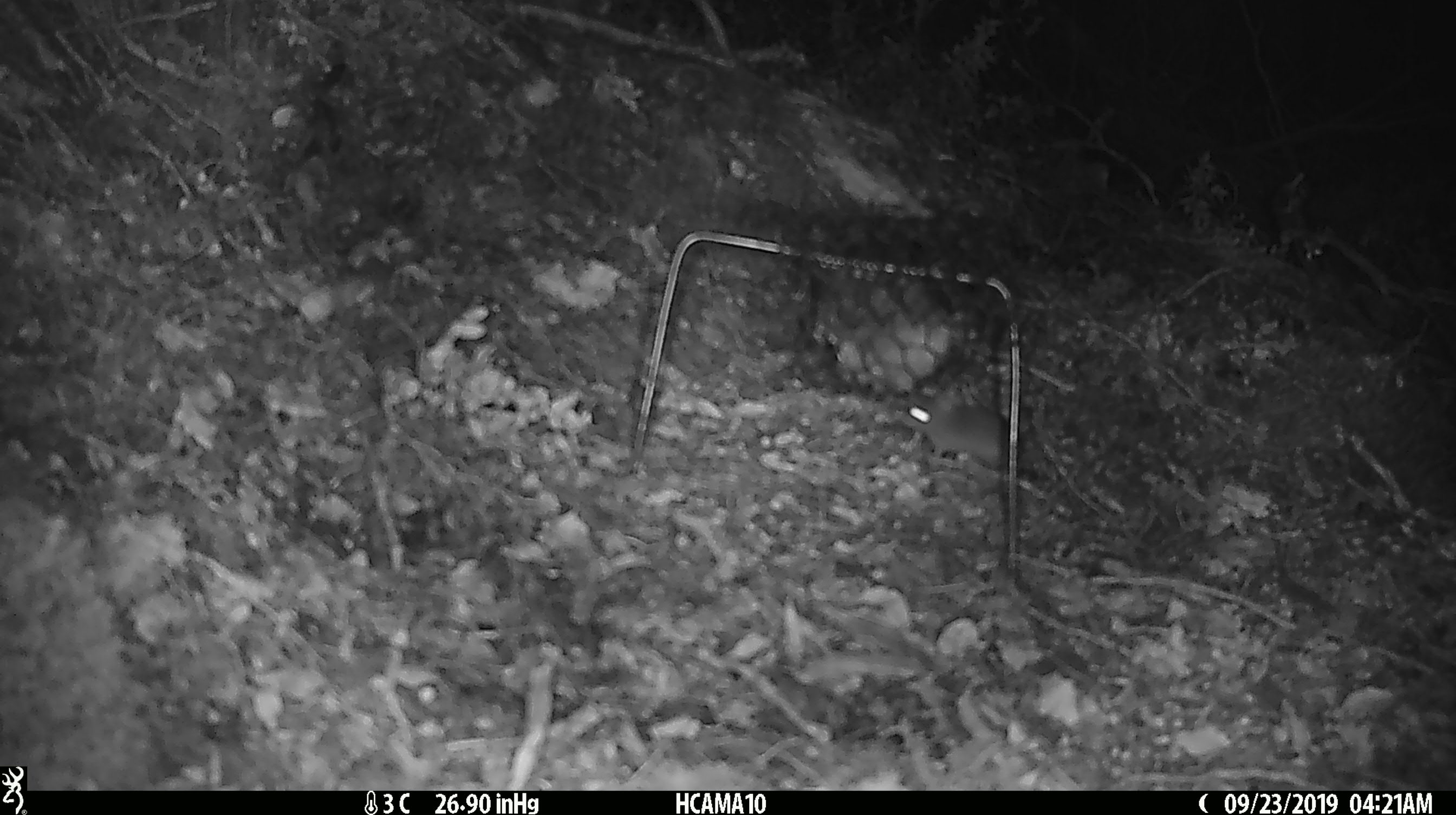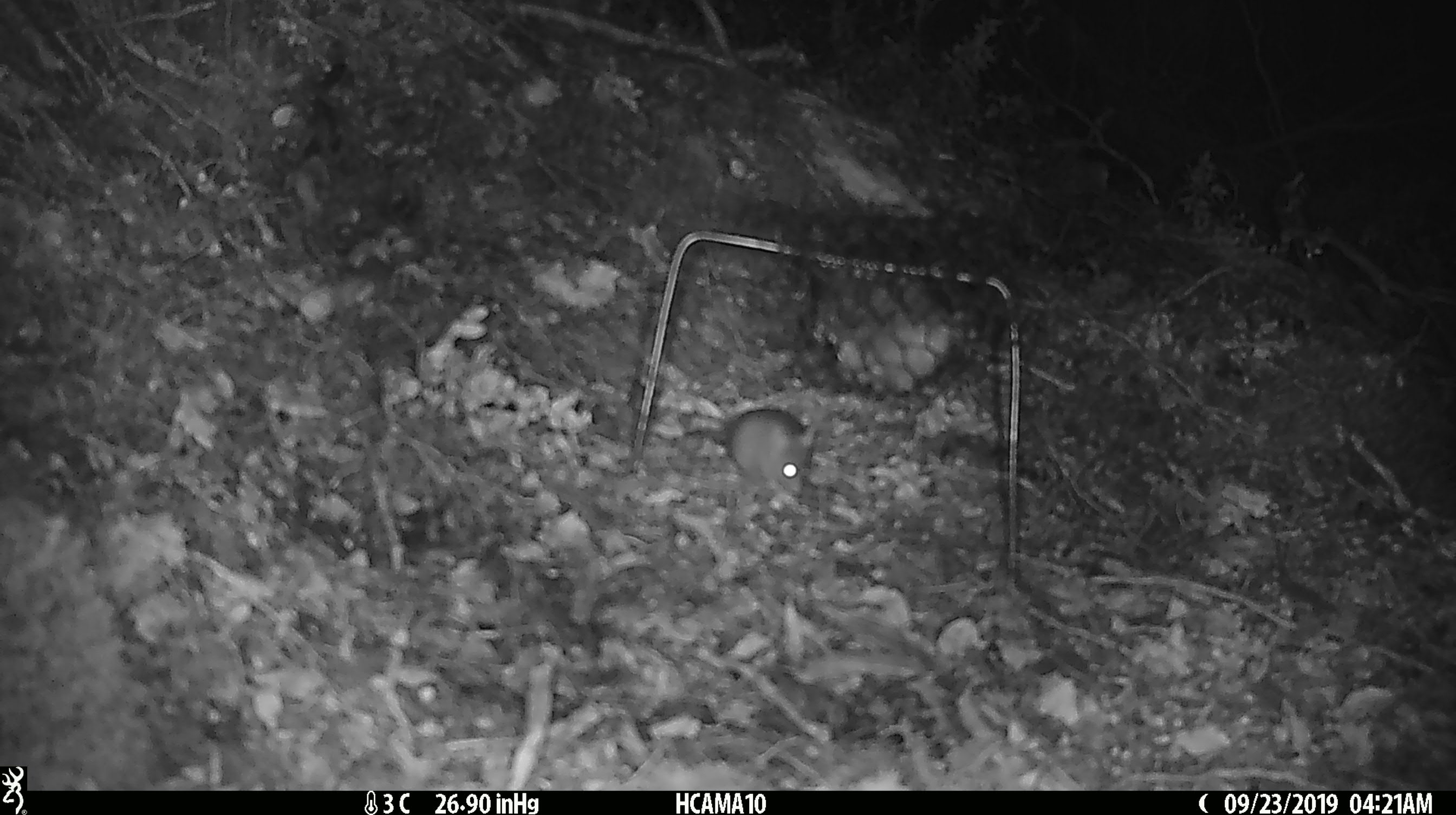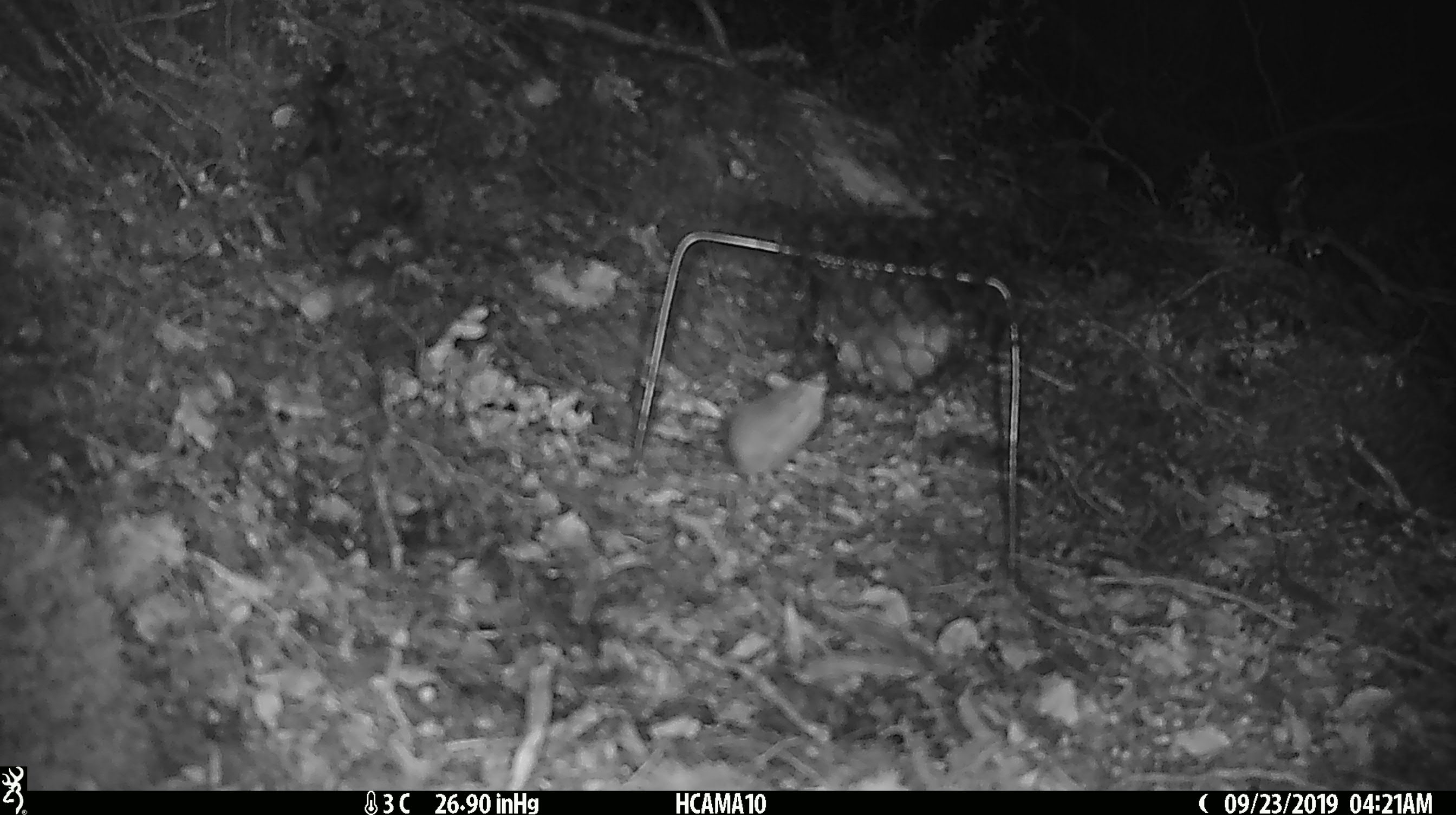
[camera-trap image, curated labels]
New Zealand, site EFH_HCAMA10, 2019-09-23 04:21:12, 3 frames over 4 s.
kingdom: Animalia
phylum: Chordata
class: Mammalia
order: Rodentia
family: Muridae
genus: Mus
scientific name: Mus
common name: mouse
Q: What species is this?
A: Mouse (Mus).